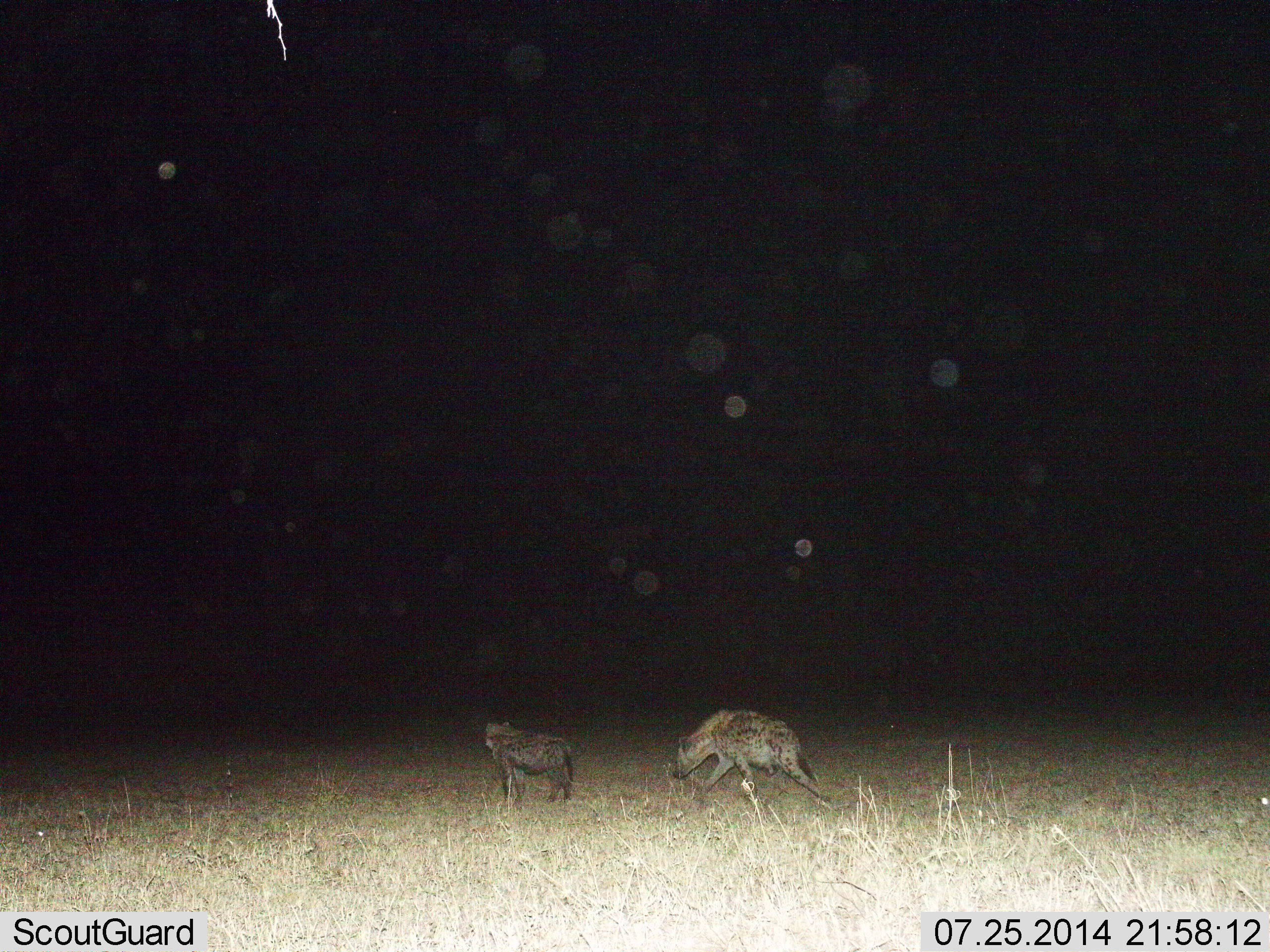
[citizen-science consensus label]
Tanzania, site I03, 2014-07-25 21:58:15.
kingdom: Animalia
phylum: Chordata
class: Mammalia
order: Carnivora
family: Hyaenidae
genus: Crocuta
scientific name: Crocuta crocuta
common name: spotted hyena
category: hyenaspotted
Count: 2.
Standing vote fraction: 60%.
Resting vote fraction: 0%.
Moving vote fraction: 80%.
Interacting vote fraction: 0%.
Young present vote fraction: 0%.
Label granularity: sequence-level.